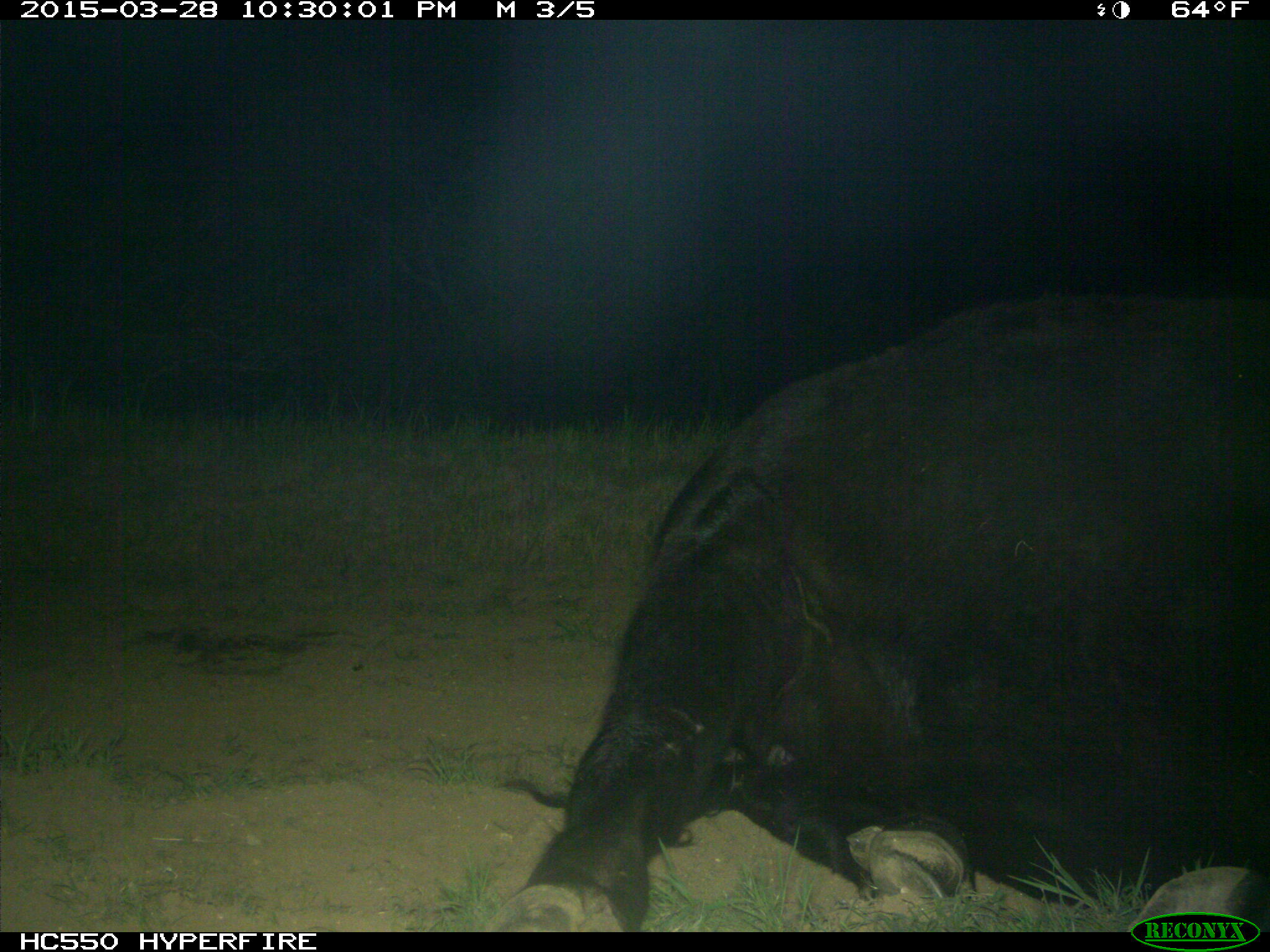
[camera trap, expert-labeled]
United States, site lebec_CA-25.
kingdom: Animalia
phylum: Chordata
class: Mammalia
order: Artiodactyla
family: Bovidae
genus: Bos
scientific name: Bos taurus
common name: domestic cow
Bos taurus (domestic cow).